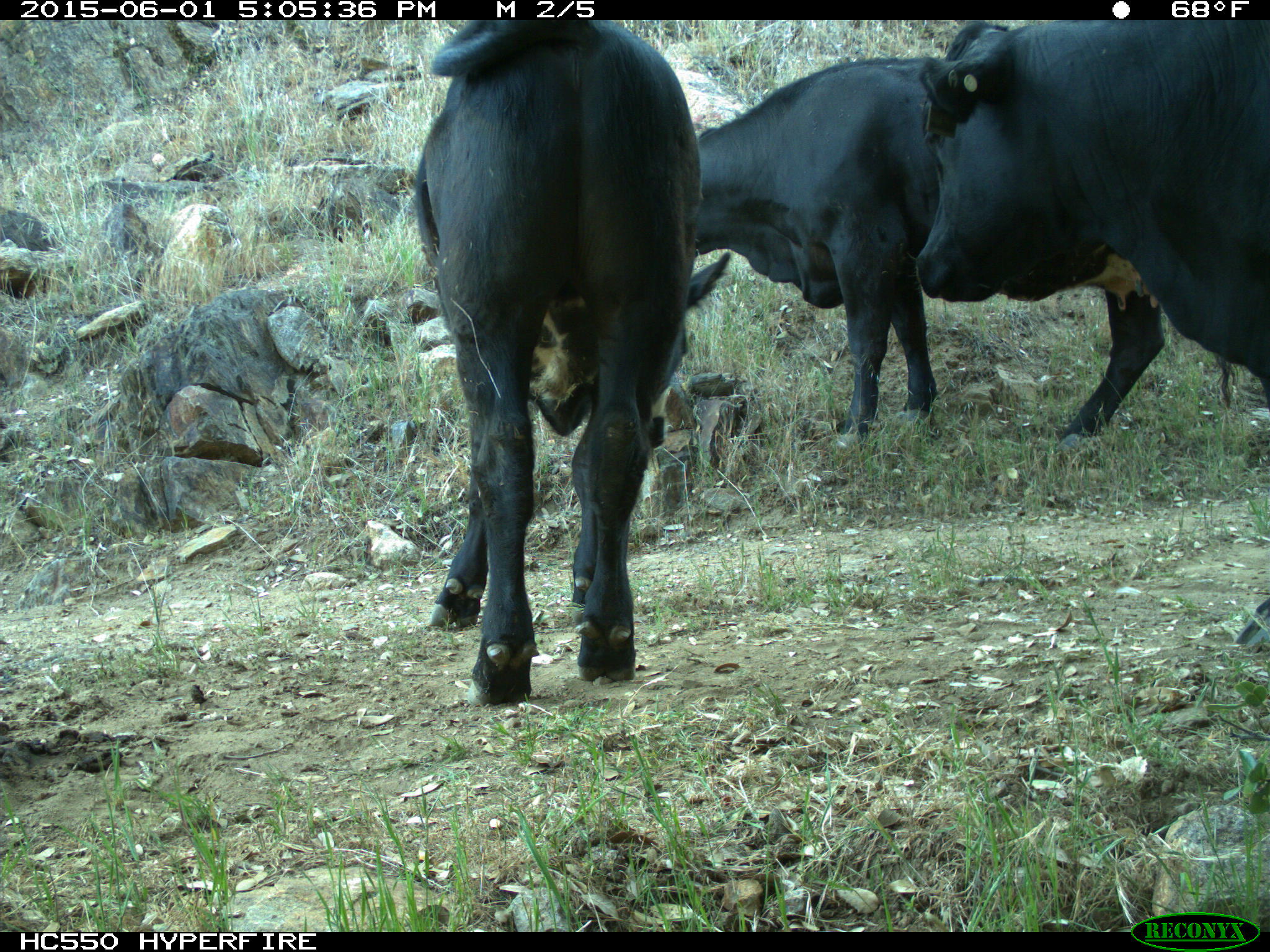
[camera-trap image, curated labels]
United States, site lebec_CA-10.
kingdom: Animalia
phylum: Chordata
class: Mammalia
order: Artiodactyla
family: Bovidae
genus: Bos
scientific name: Bos taurus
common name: domestic cow